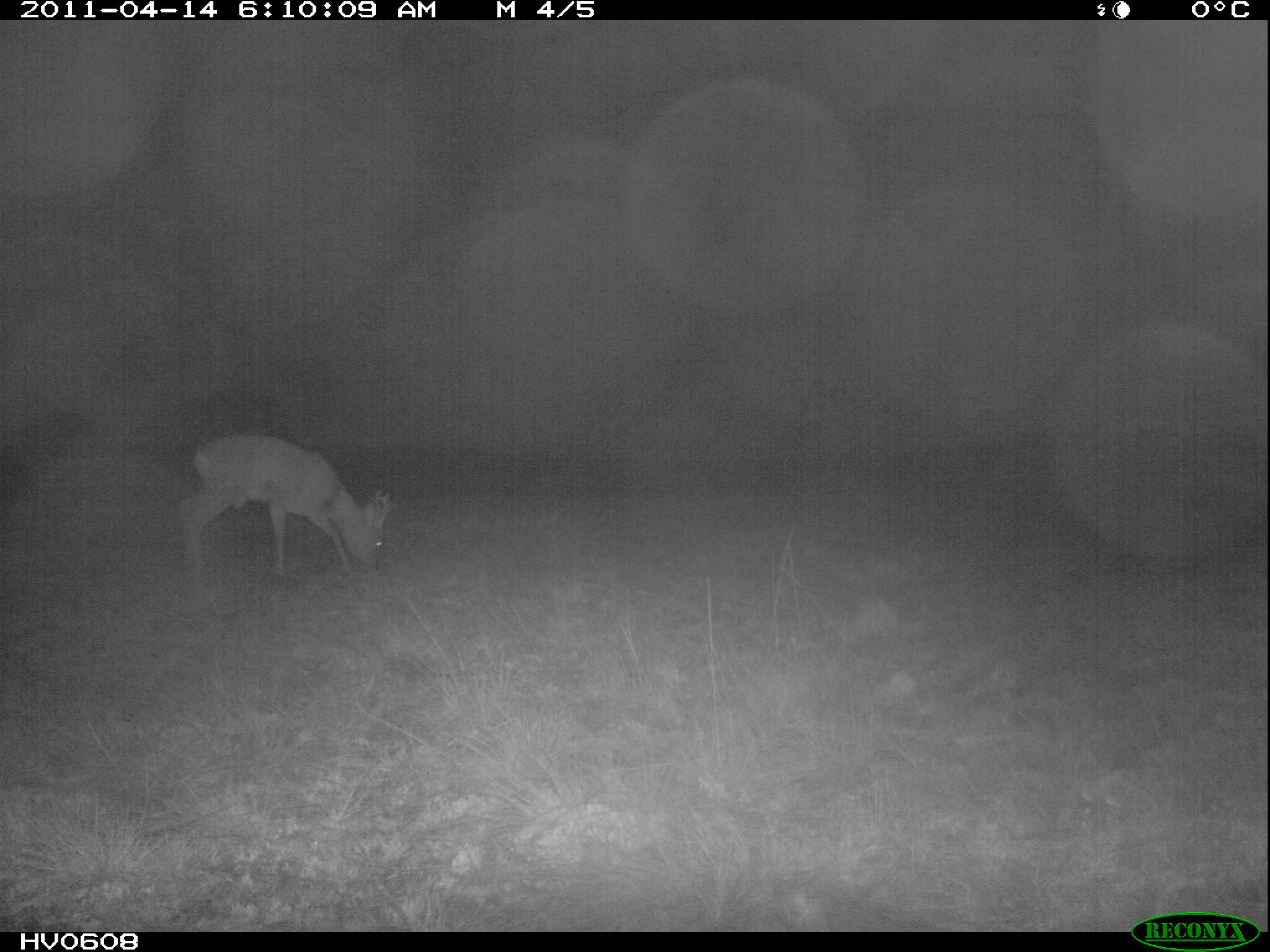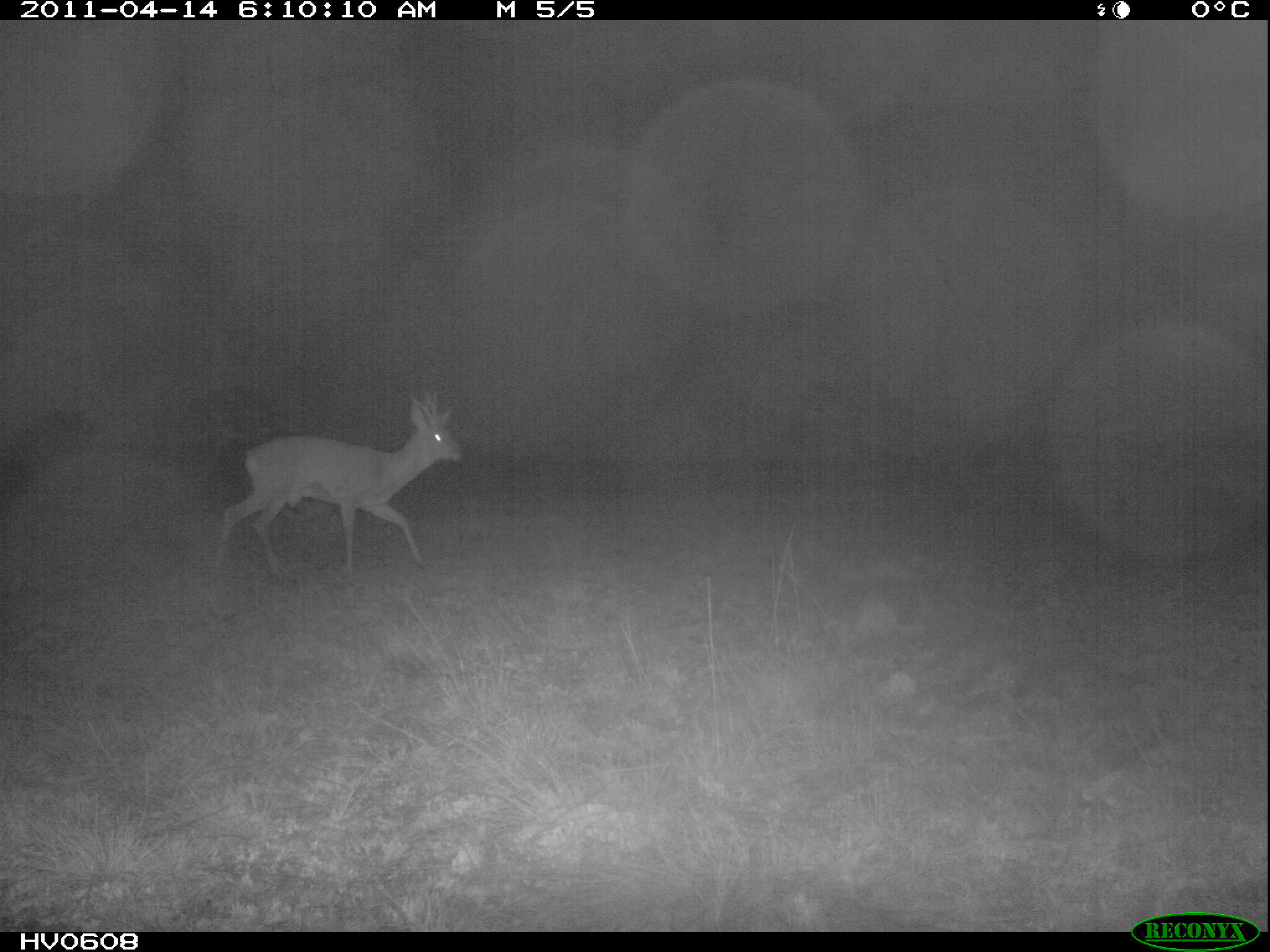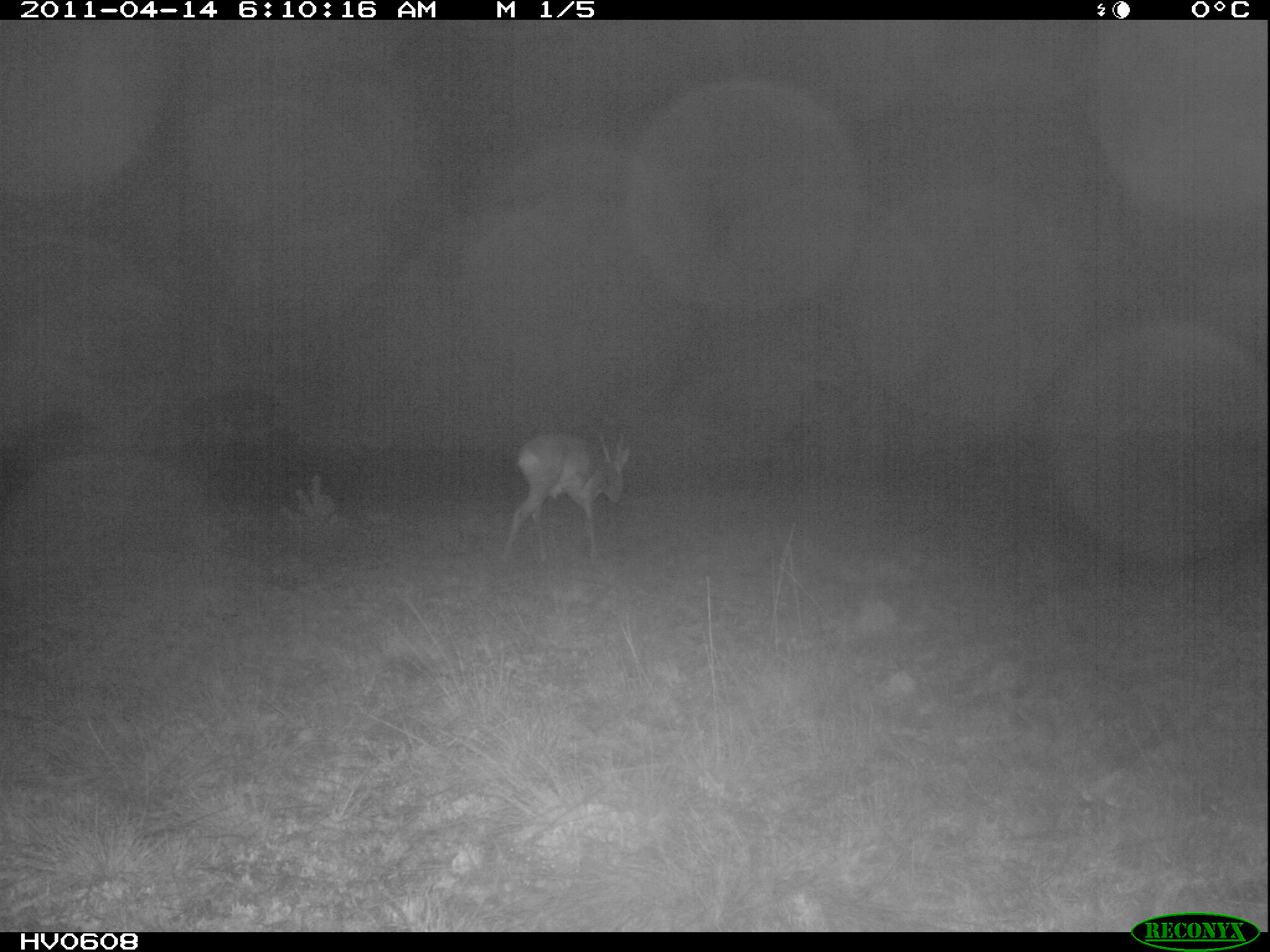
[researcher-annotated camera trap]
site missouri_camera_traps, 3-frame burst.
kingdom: Animalia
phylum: Chordata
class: Mammalia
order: Artiodactyla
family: Cervidae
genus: Capreolus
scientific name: Capreolus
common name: roe deer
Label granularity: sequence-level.